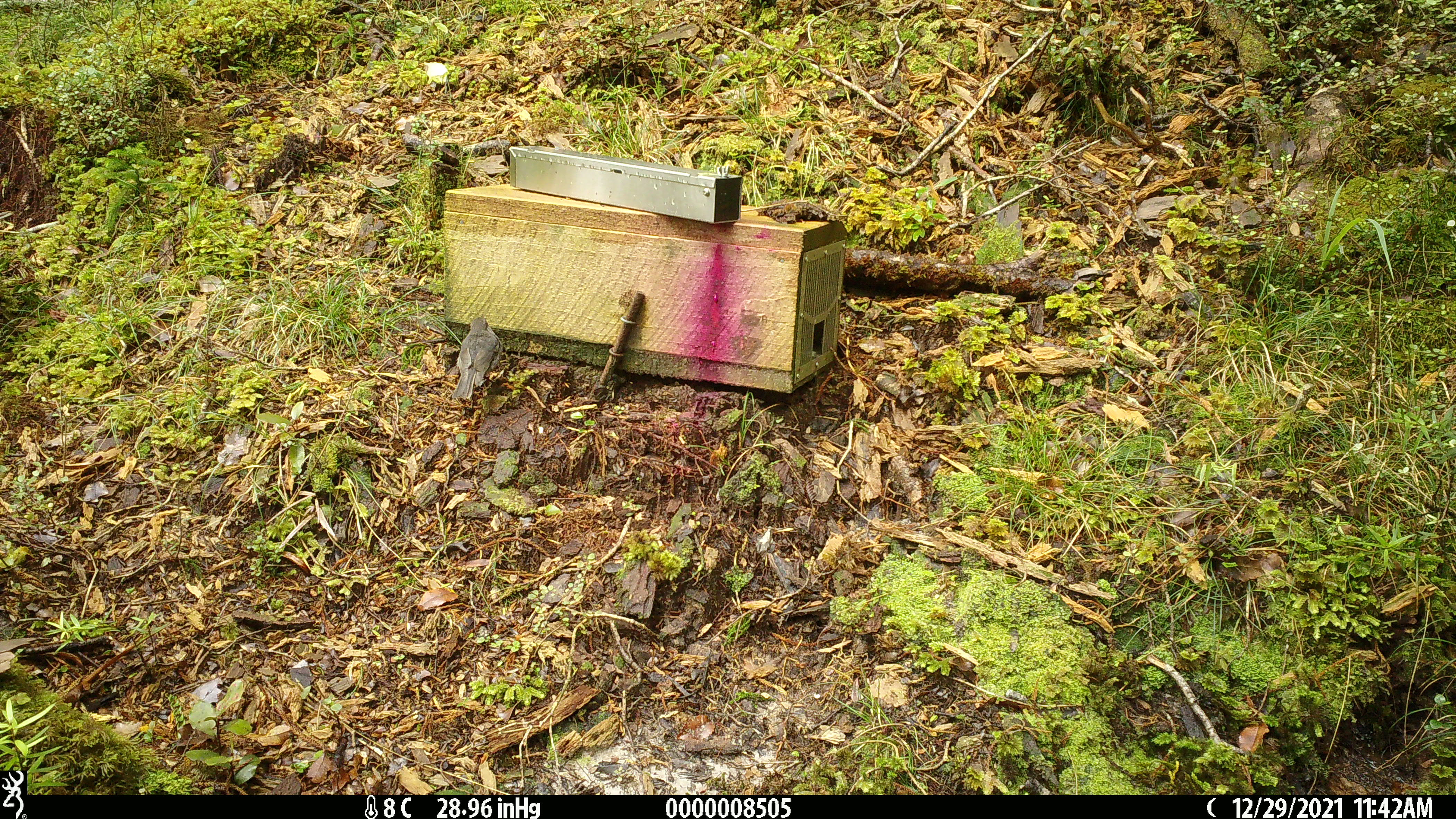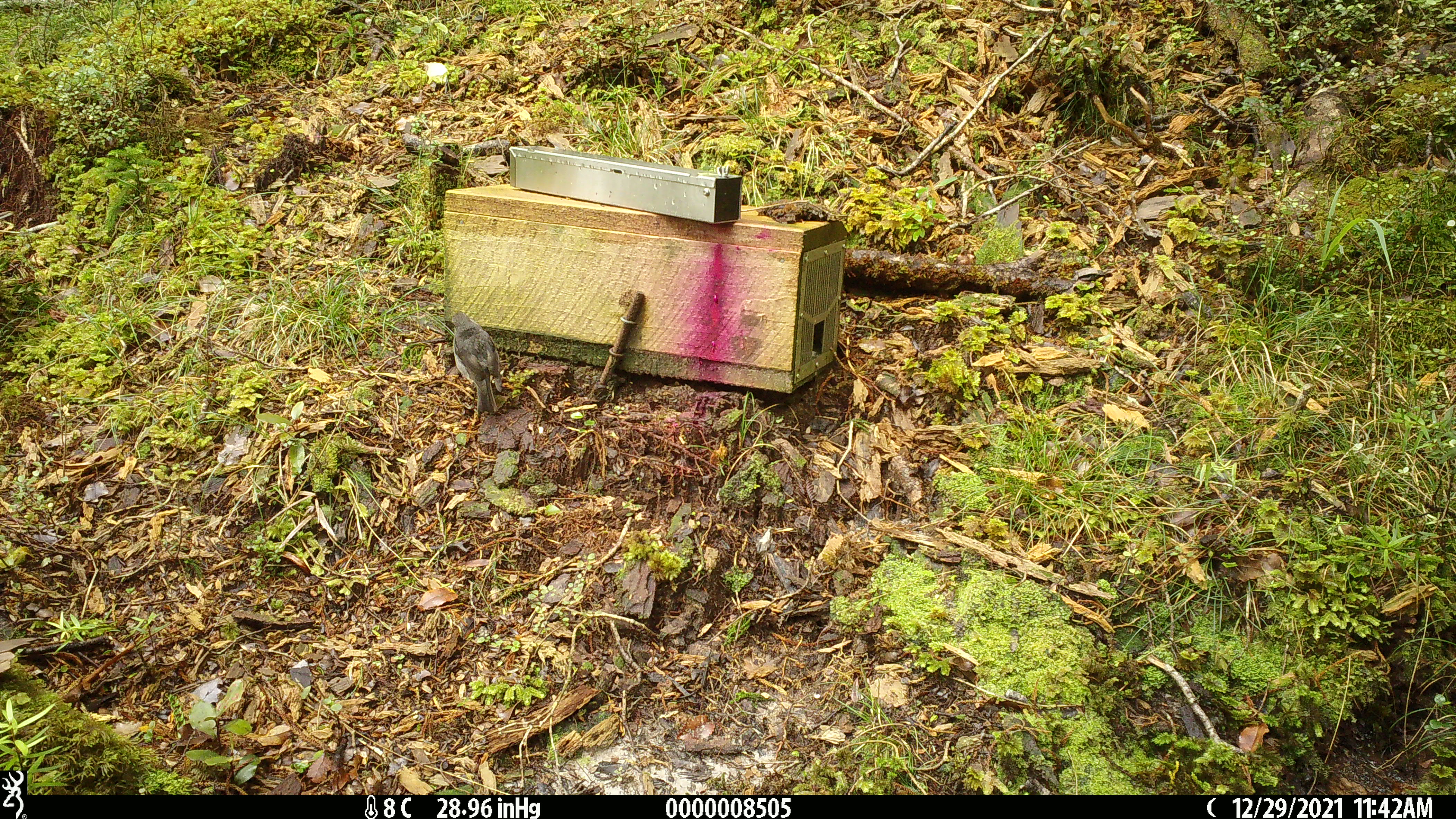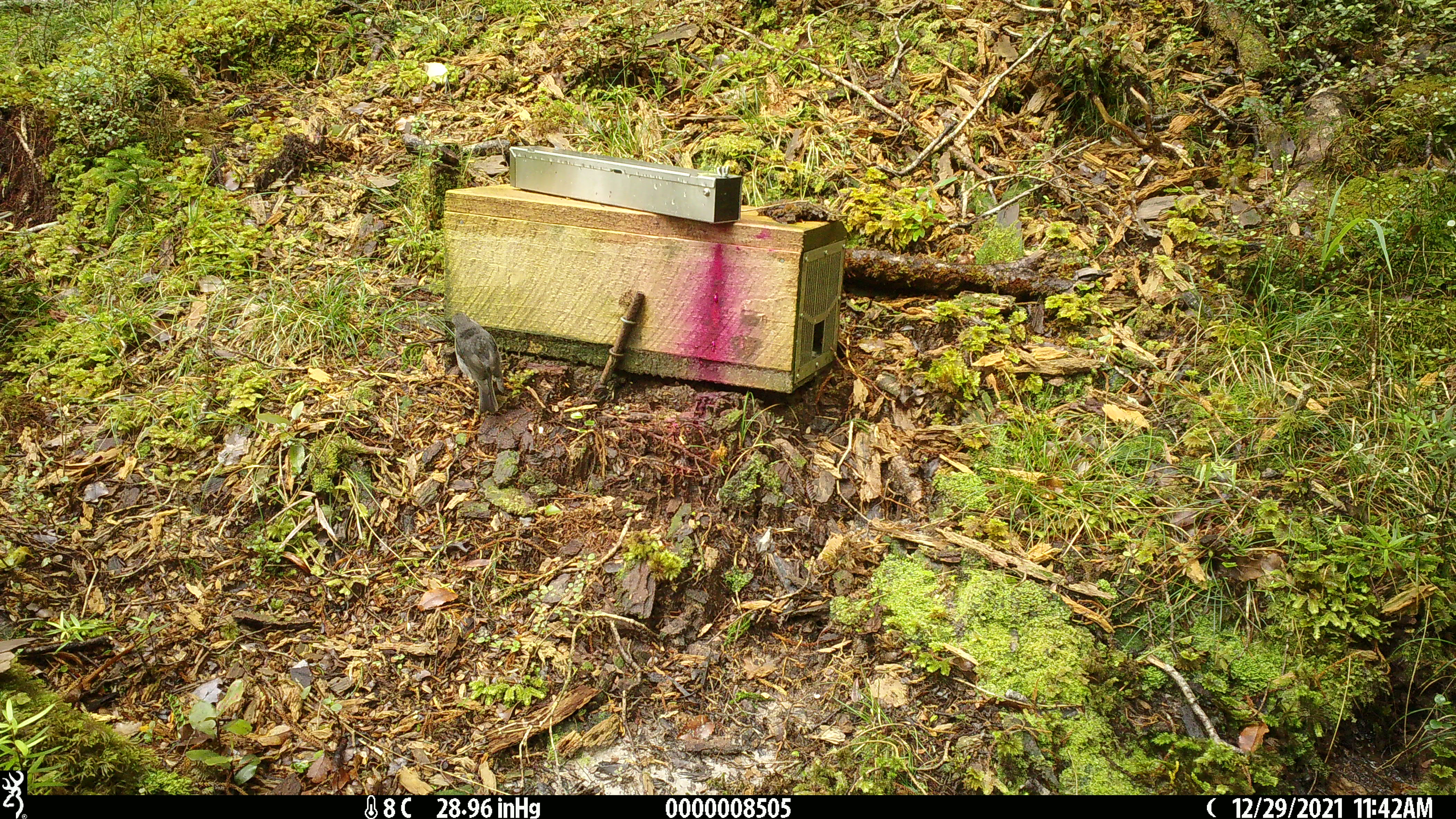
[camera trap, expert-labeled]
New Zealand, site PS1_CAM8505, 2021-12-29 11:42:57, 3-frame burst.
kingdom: Animalia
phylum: Chordata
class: Aves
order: Passeriformes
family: Petroicidae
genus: Petroica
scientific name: Petroica australis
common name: new zealand robin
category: robin